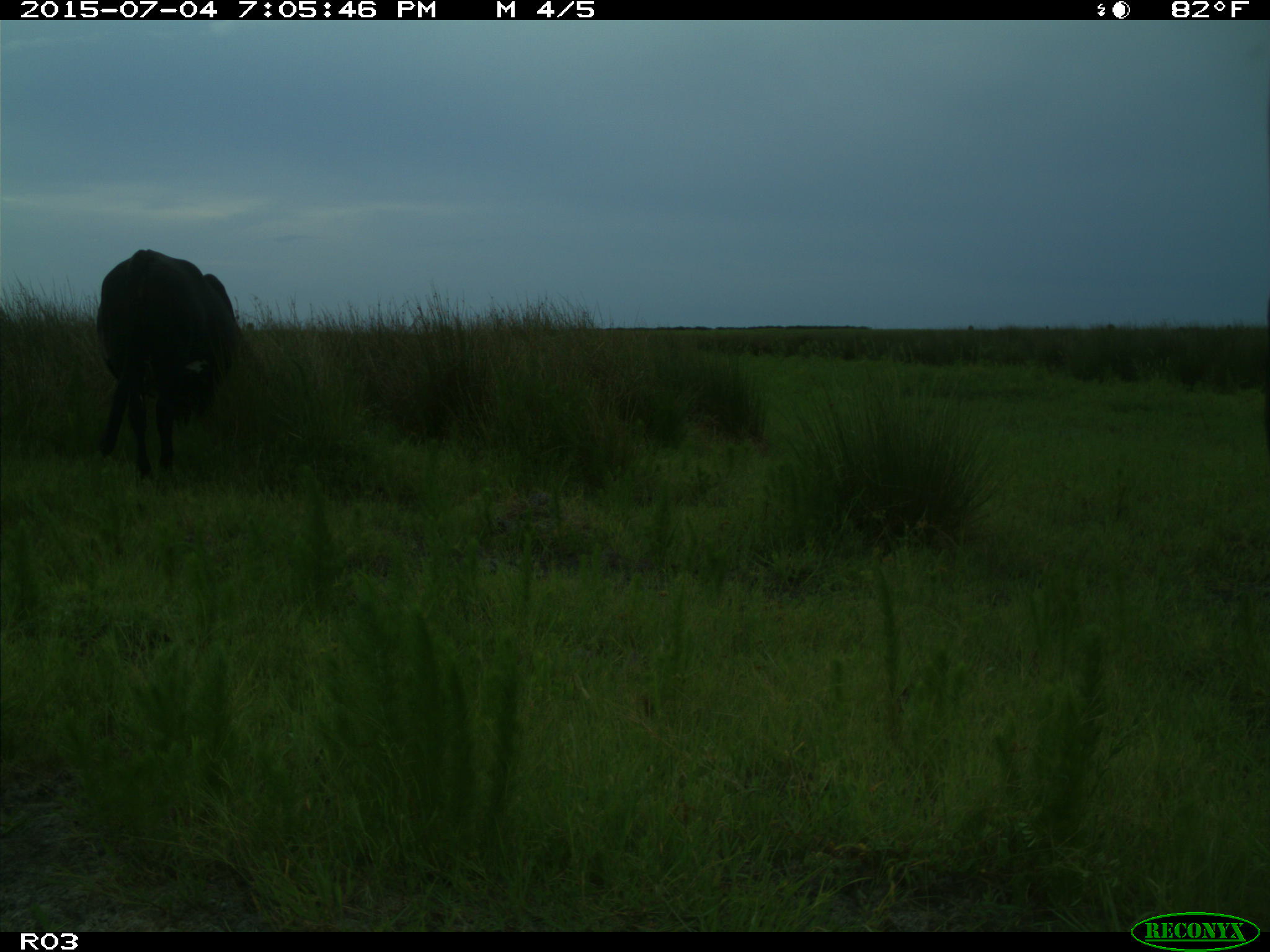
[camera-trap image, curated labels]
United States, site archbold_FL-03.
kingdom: Animalia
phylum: Chordata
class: Mammalia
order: Artiodactyla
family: Bovidae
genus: Bos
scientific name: Bos taurus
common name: domestic cow